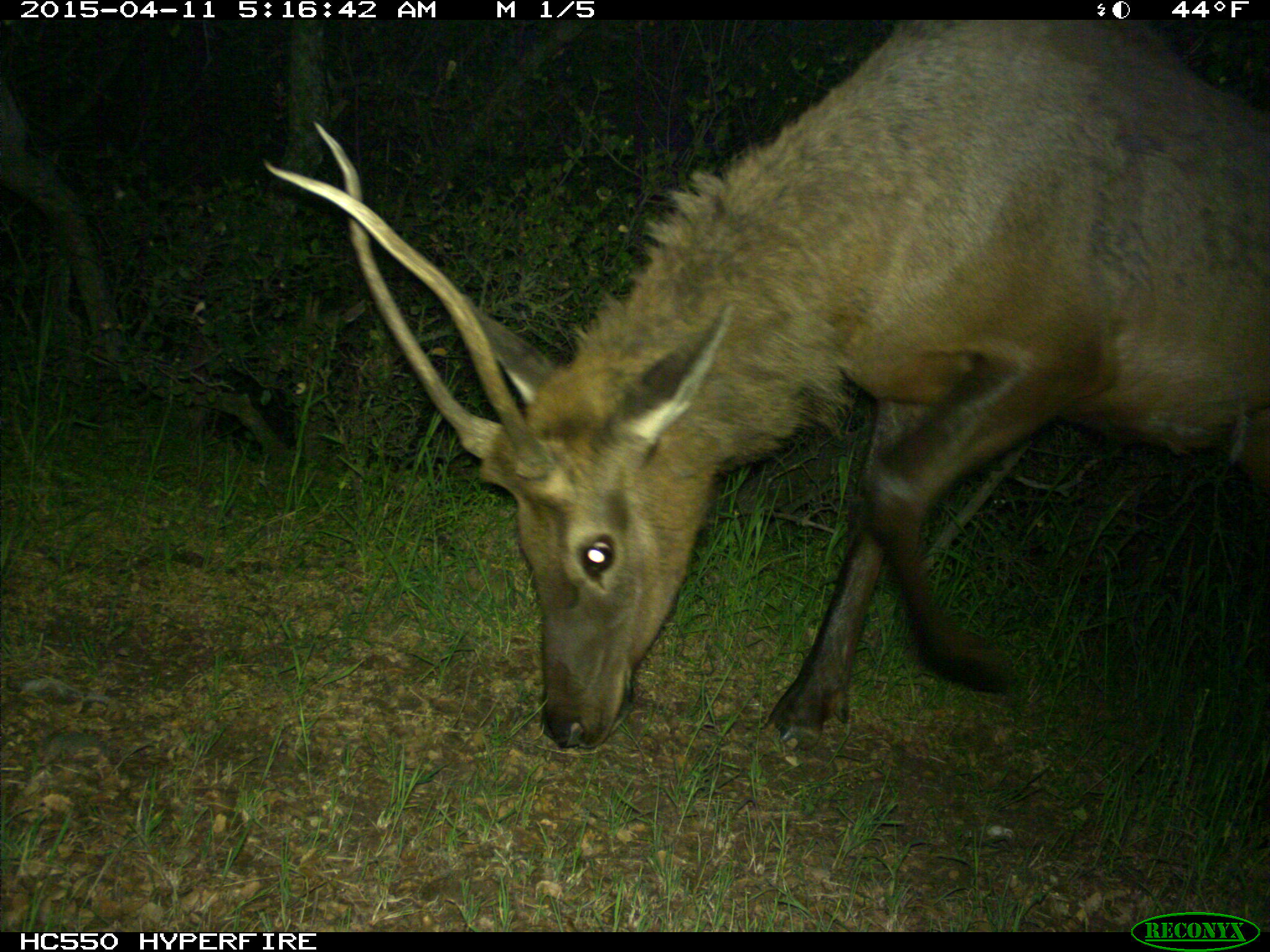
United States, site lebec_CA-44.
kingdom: Animalia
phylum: Chordata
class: Mammalia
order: Artiodactyla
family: Cervidae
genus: Cervus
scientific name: Cervus canadensis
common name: elk